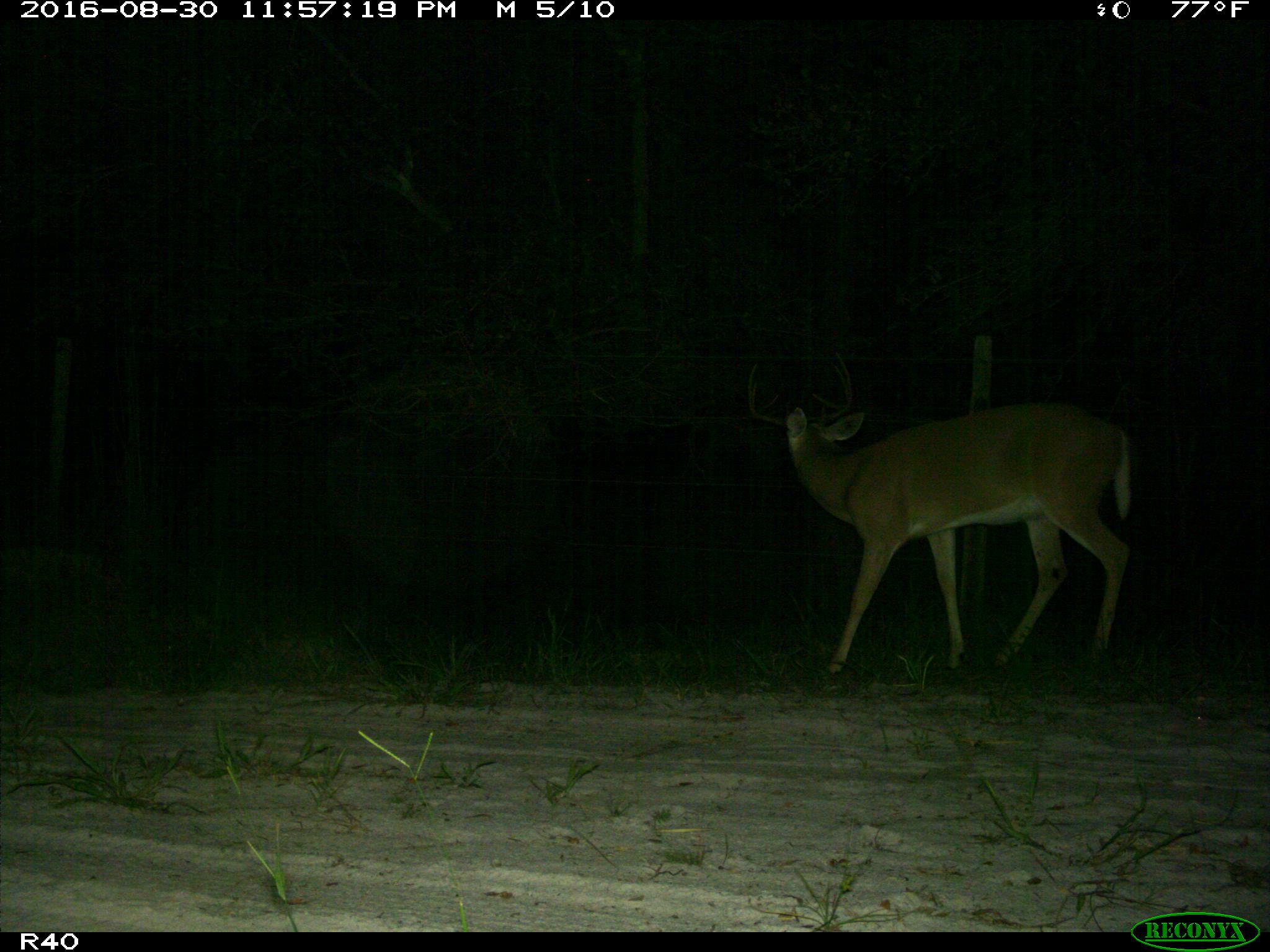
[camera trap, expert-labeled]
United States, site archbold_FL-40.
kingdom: Animalia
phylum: Chordata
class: Mammalia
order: Artiodactyla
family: Cervidae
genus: Odocoileus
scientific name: Odocoileus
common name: deer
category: unidentified deer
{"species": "unidentified deer (deer) (Odocoileus)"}